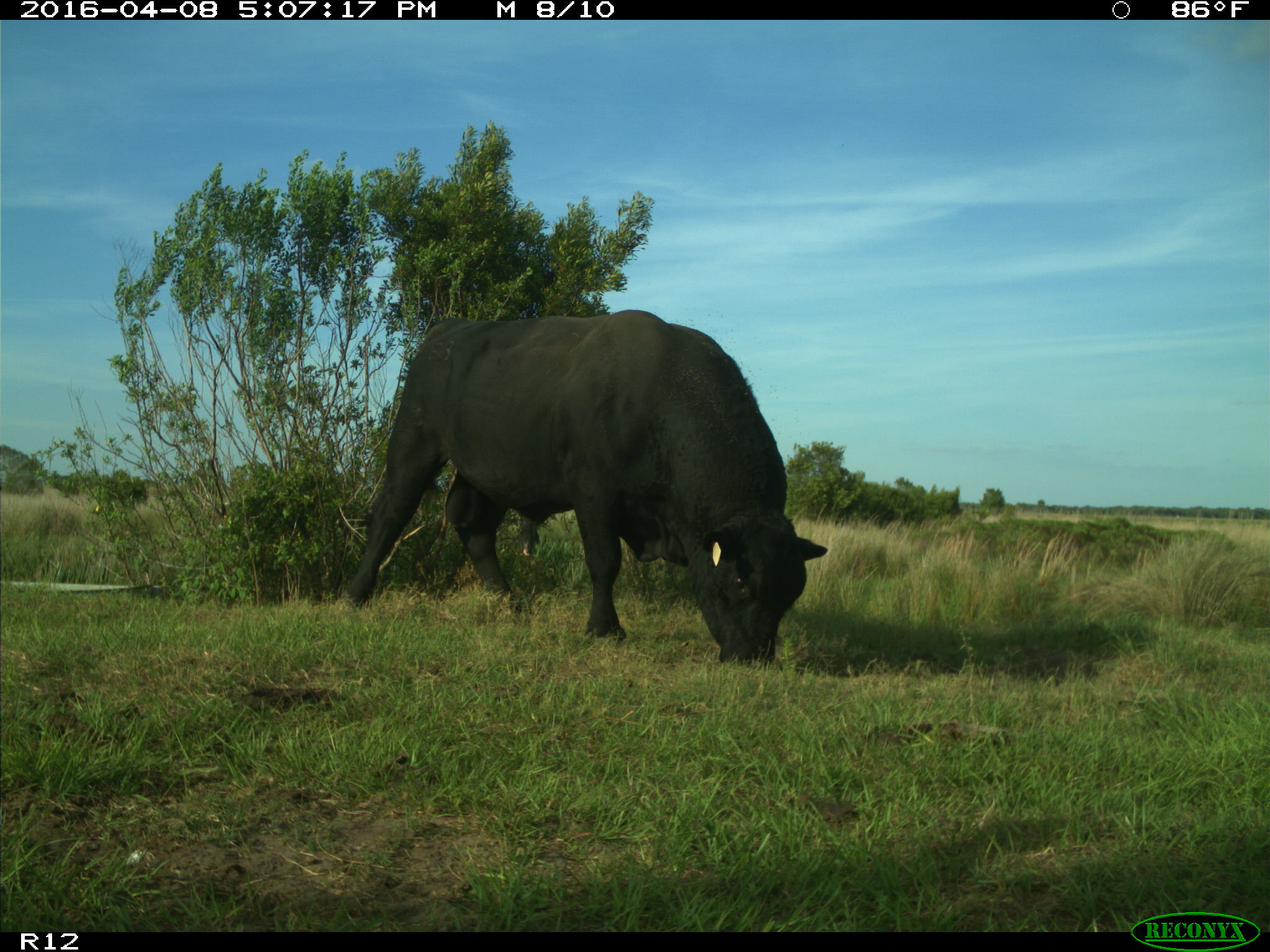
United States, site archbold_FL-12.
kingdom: Animalia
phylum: Chordata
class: Mammalia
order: Artiodactyla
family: Bovidae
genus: Bos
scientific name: Bos taurus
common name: domestic cow